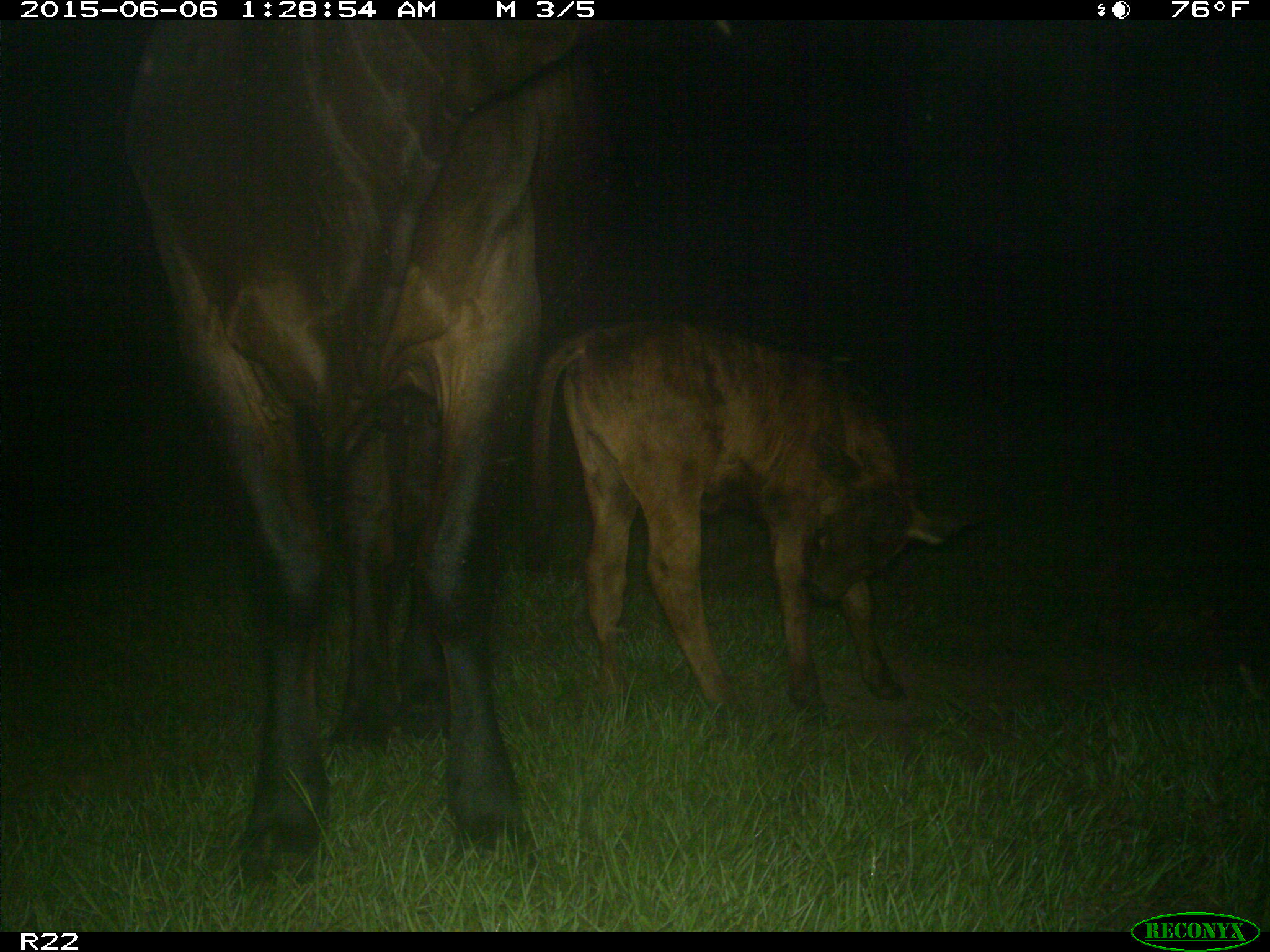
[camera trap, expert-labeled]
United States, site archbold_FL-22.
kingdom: Animalia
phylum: Chordata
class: Mammalia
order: Artiodactyla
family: Bovidae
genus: Bos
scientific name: Bos taurus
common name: domestic cow